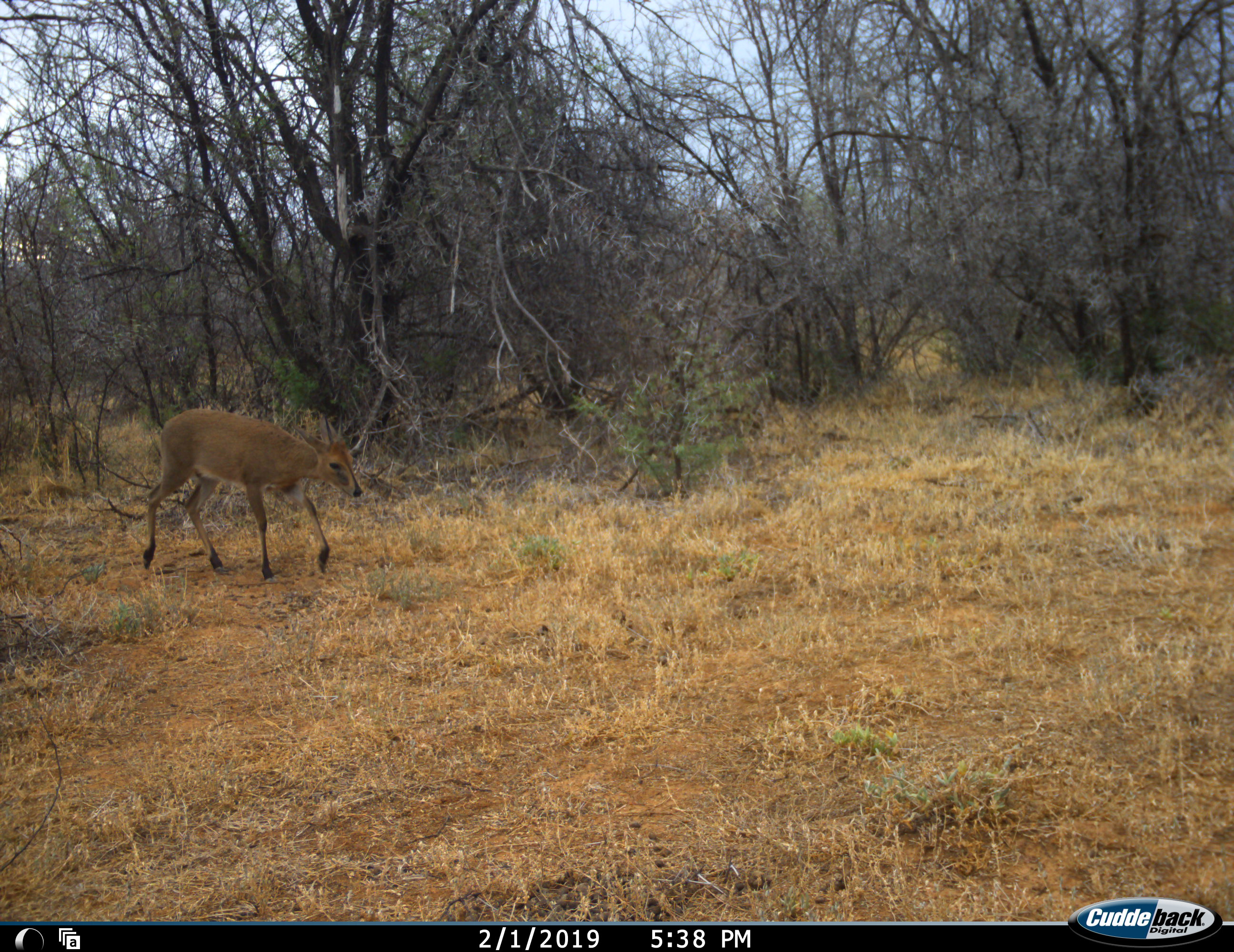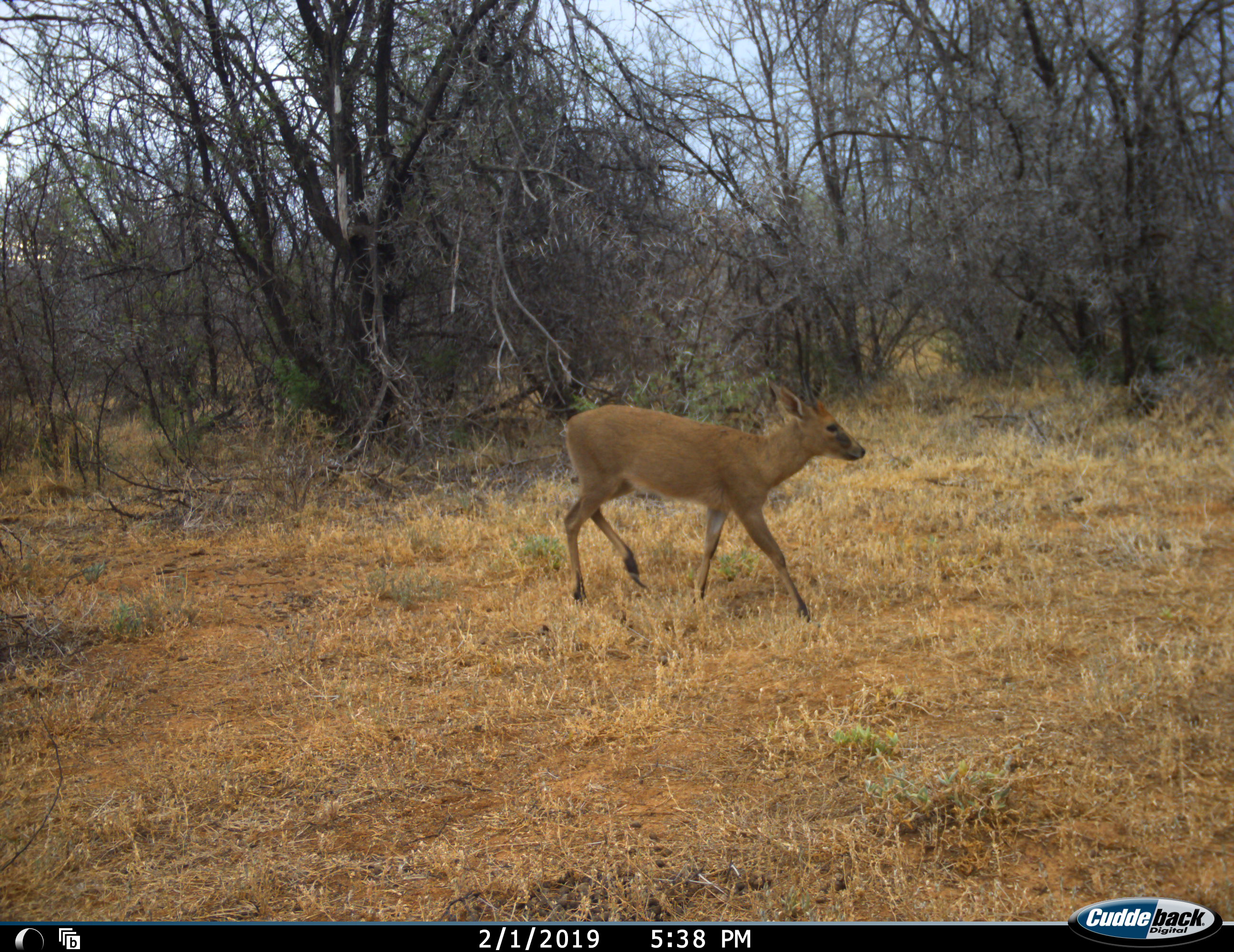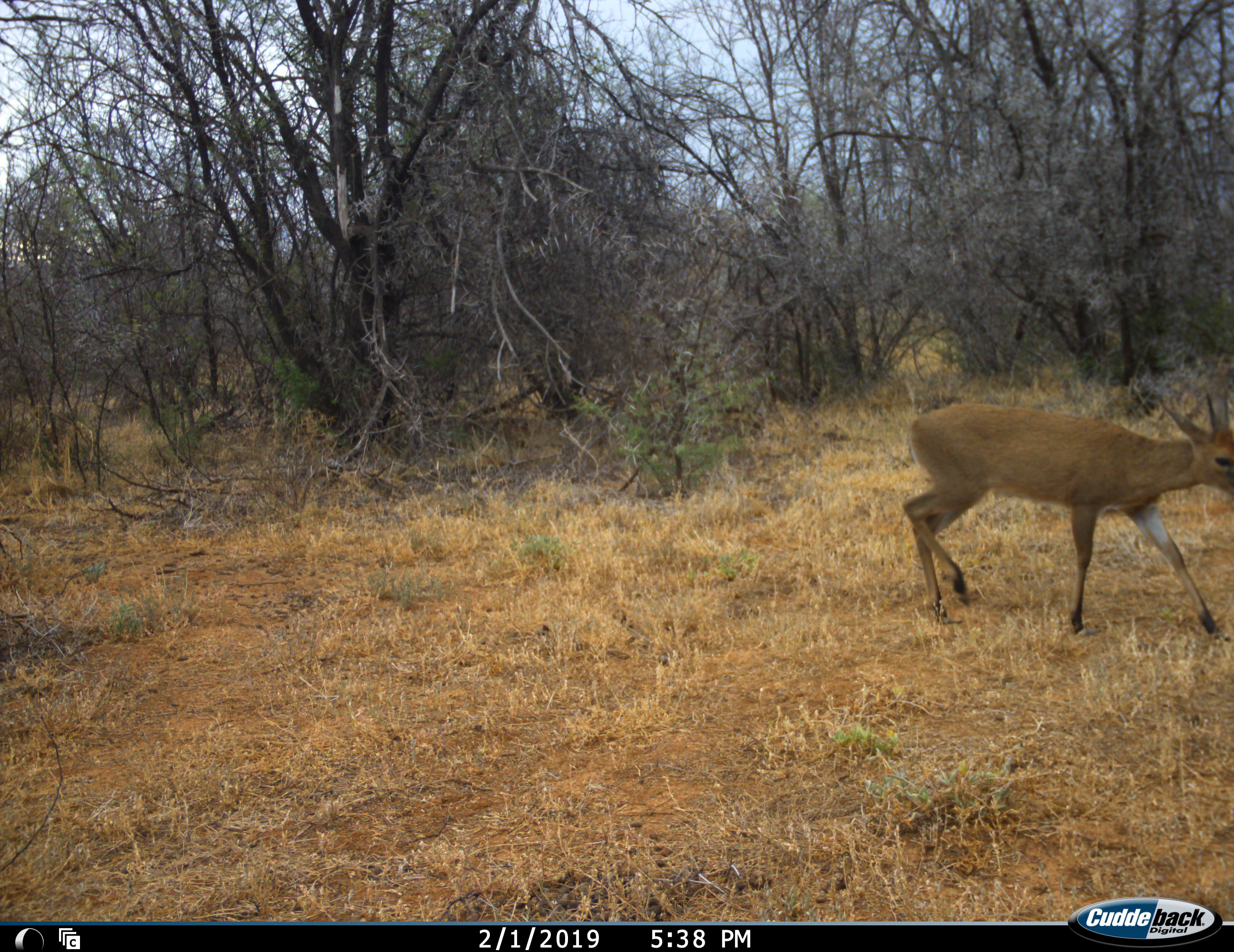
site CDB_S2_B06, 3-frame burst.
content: unidentified animal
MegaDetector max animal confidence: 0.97